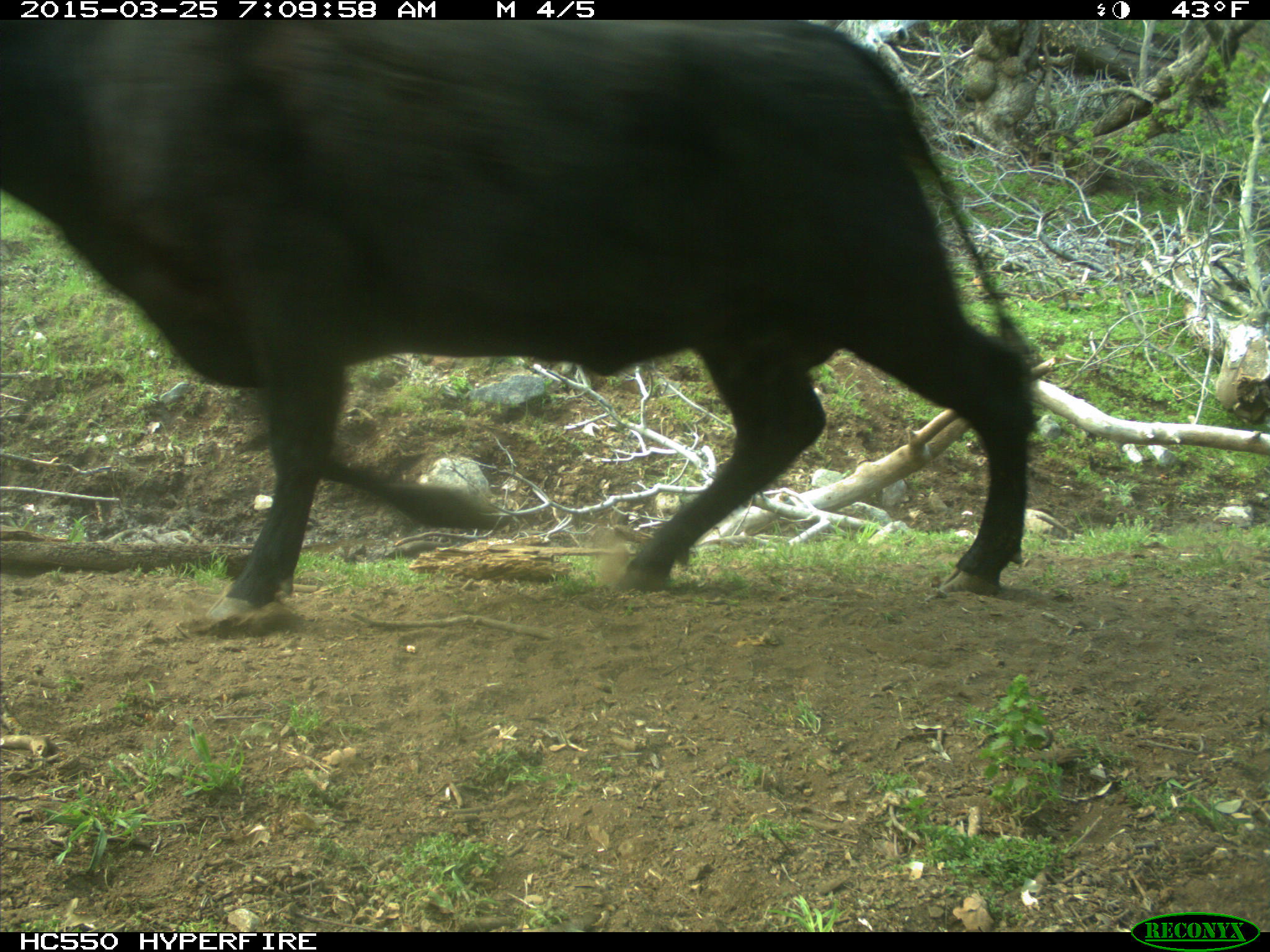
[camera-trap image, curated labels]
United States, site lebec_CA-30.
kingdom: Animalia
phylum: Chordata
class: Mammalia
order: Artiodactyla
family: Bovidae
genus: Bos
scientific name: Bos taurus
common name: domestic cow